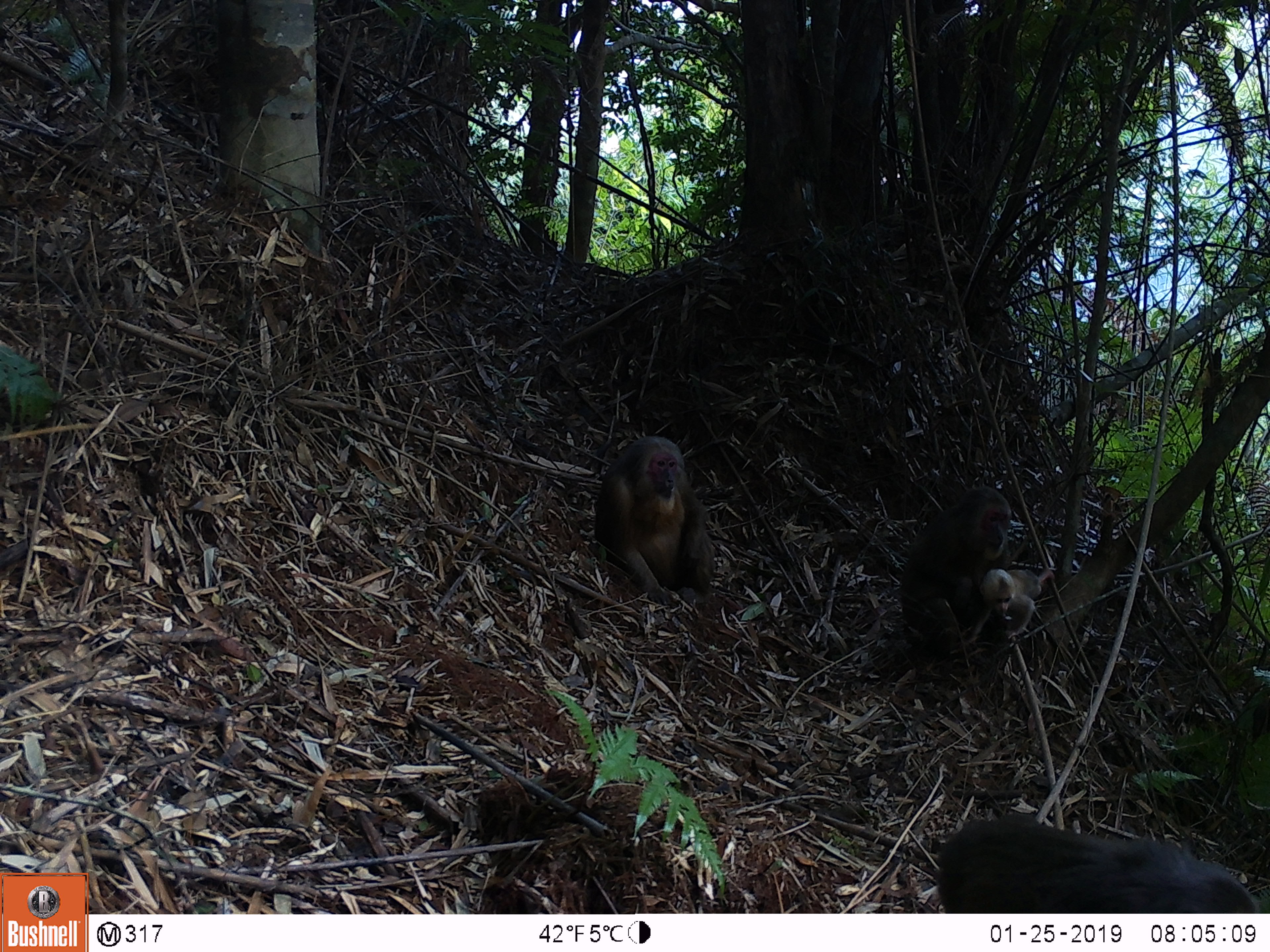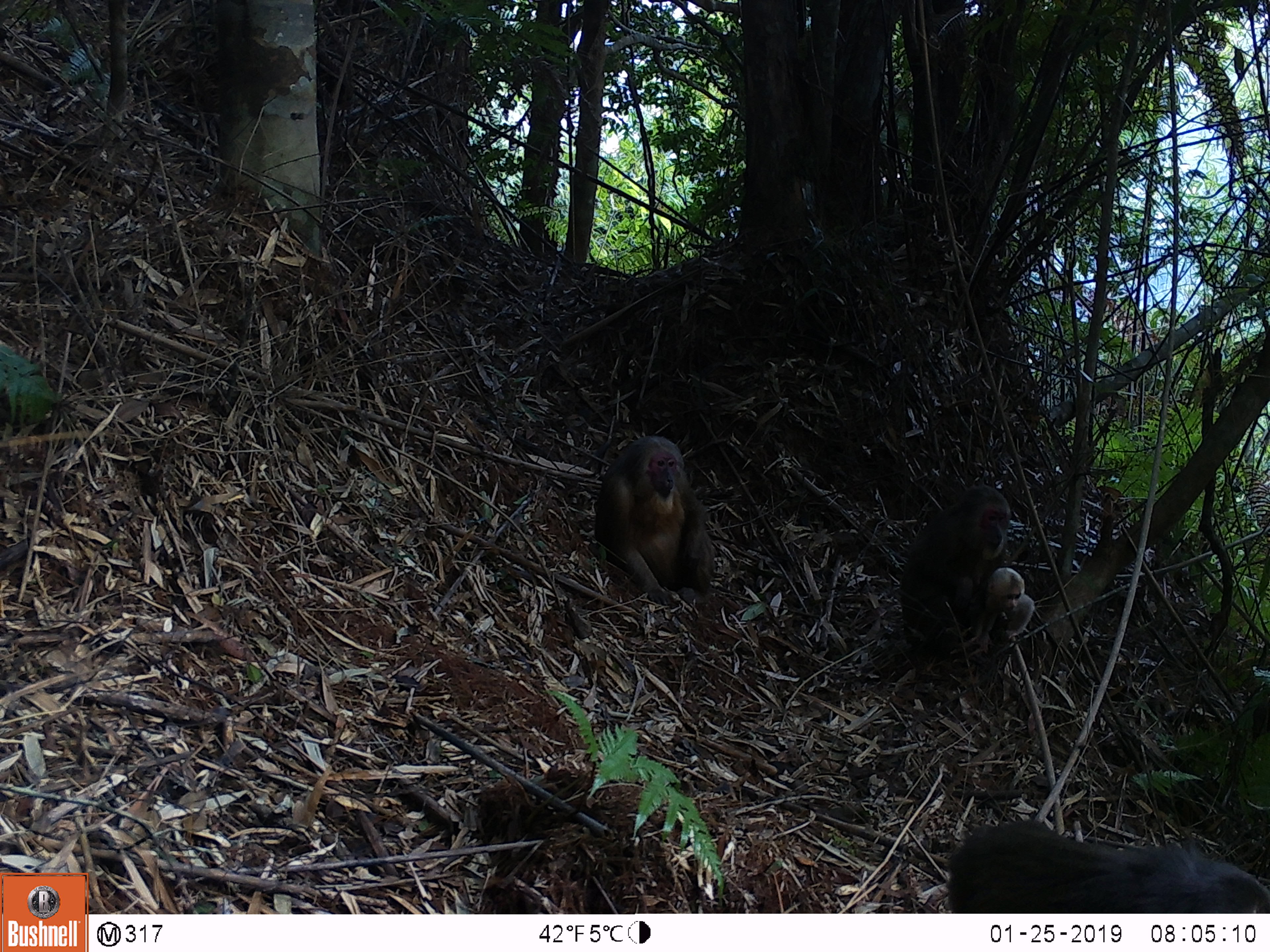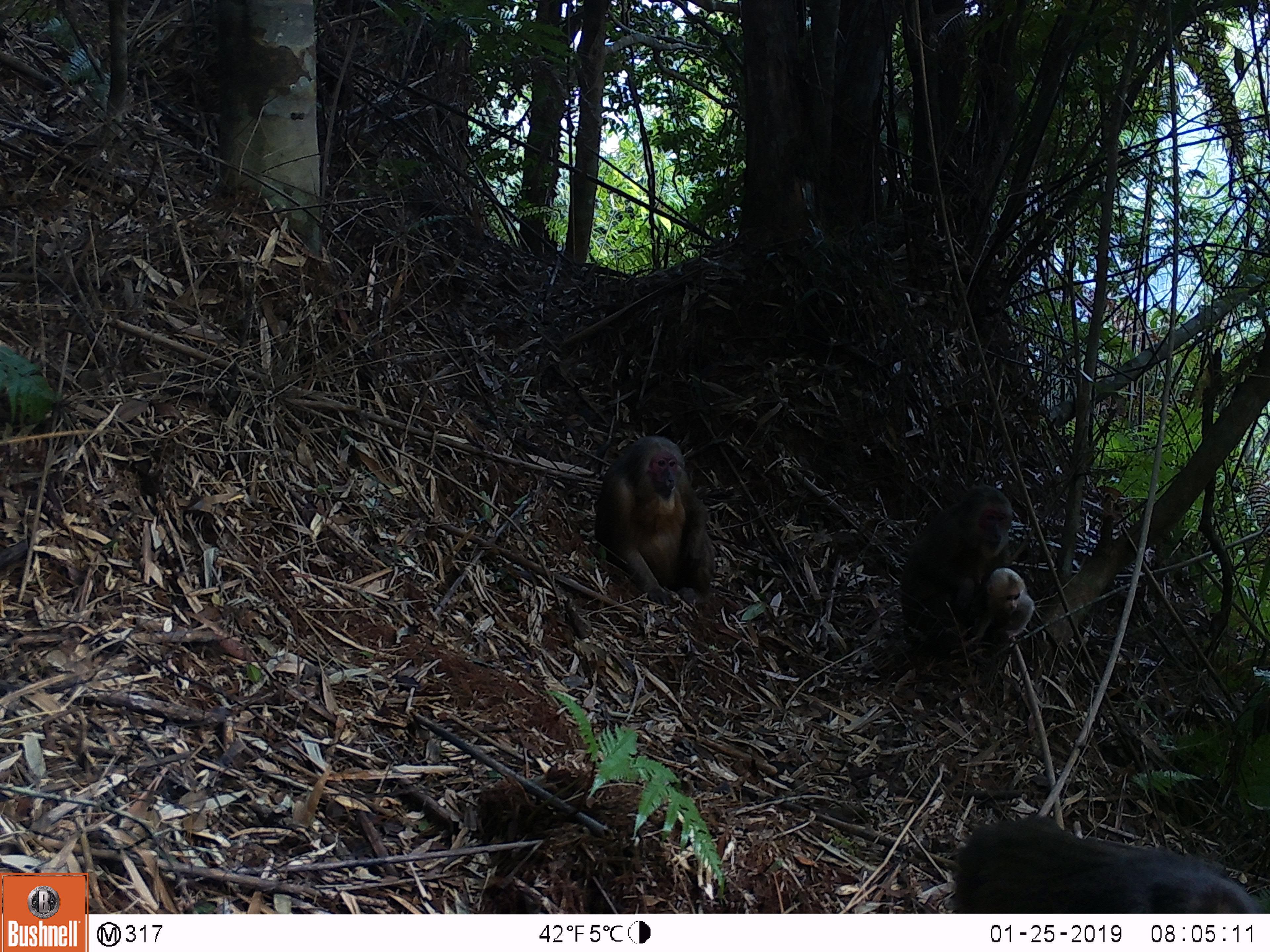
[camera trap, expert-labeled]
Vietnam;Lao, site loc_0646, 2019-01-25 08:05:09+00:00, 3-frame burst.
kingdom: Animalia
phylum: Chordata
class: Mammalia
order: Primates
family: Cercopithecidae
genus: Macaca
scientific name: Macaca arctoides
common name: stump-tailed macaque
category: stump tailed macaque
Stump tailed macaque (stump-tailed macaque) (Macaca arctoides). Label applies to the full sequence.